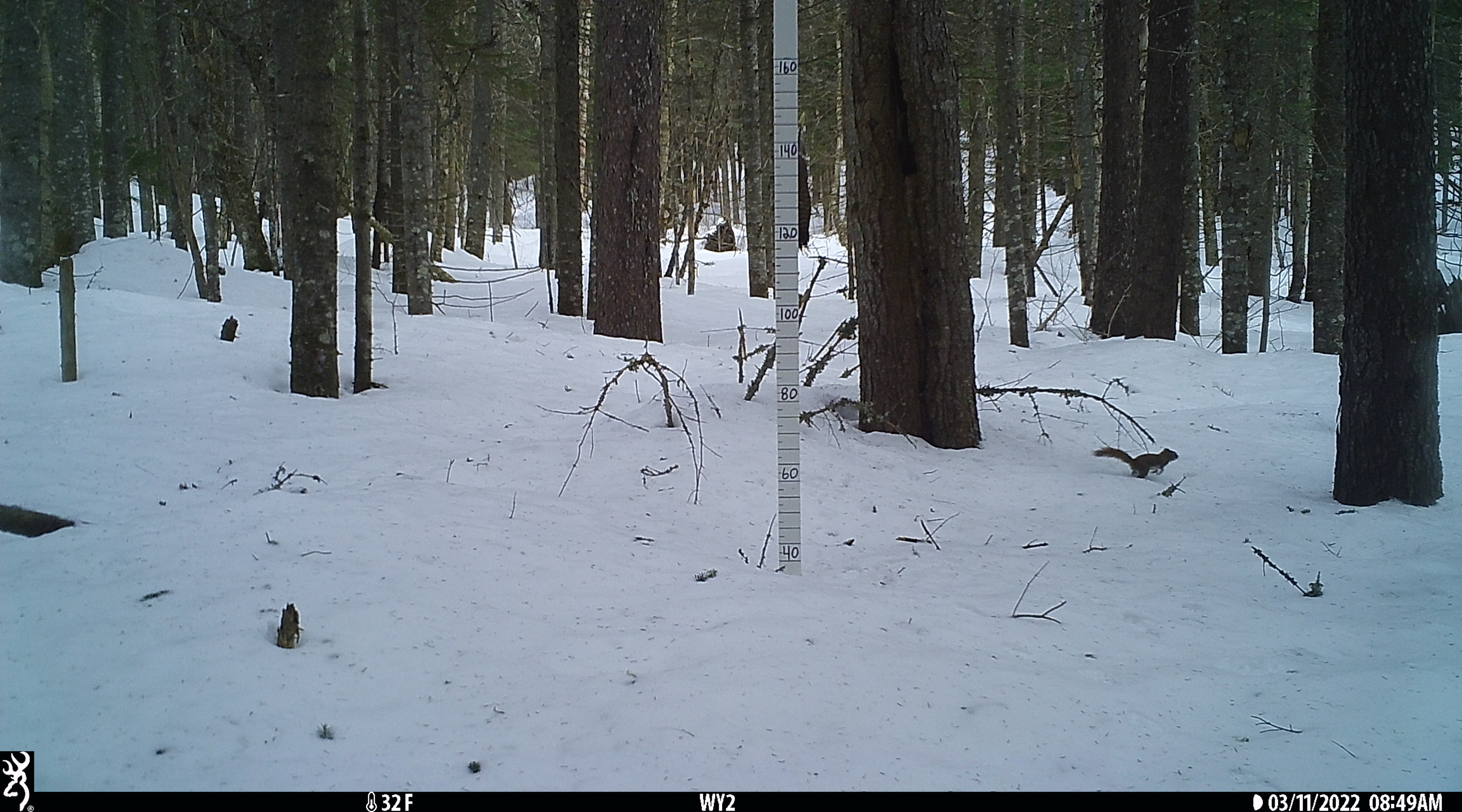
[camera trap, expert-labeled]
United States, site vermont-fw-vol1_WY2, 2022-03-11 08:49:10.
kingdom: Animalia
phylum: Chordata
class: Mammalia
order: Rodentia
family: Sciuridae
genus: Tamiasciurus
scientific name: Tamiasciurus hudsonicus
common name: red squirrel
Red squirrel (Tamiasciurus hudsonicus).